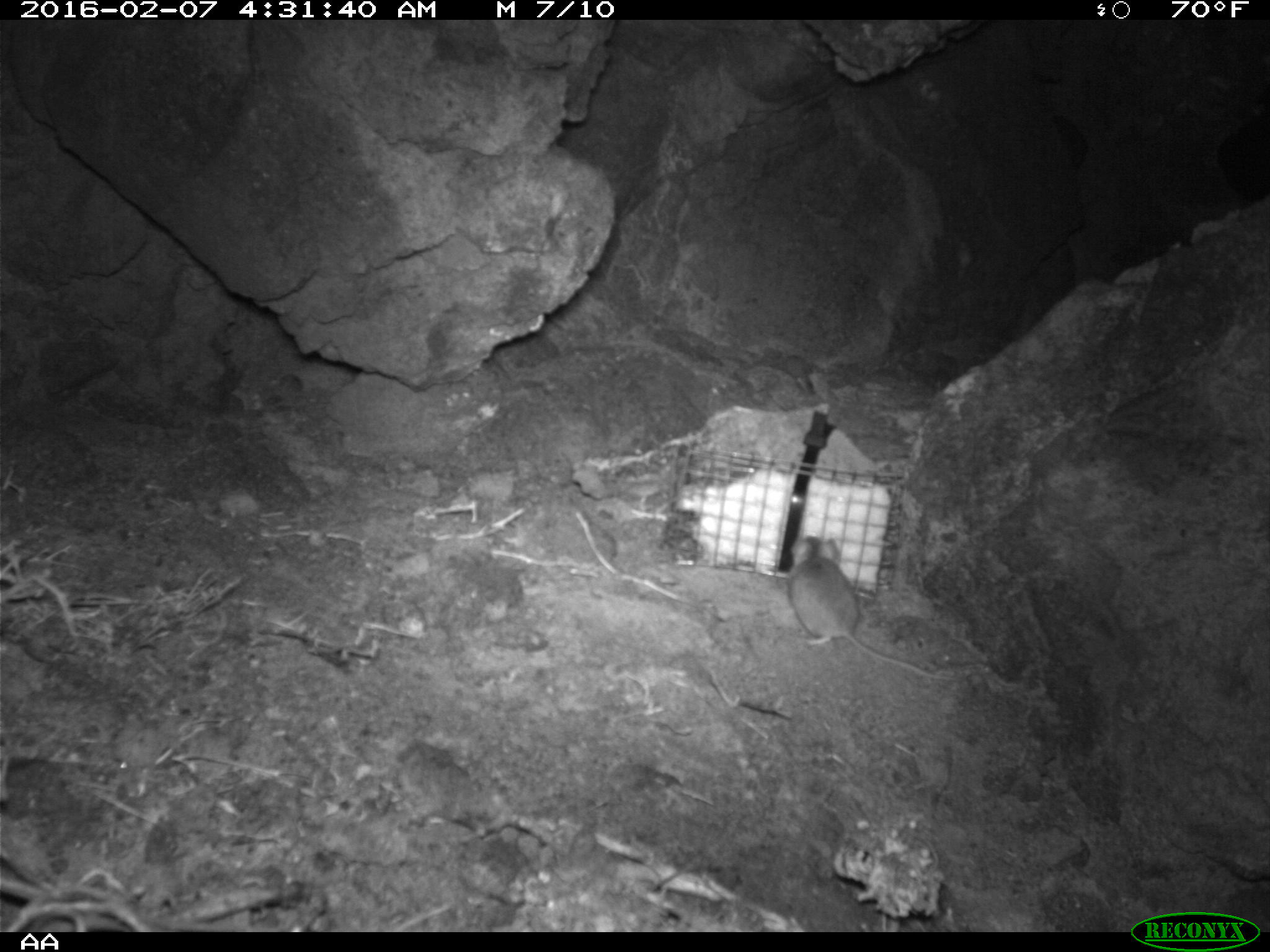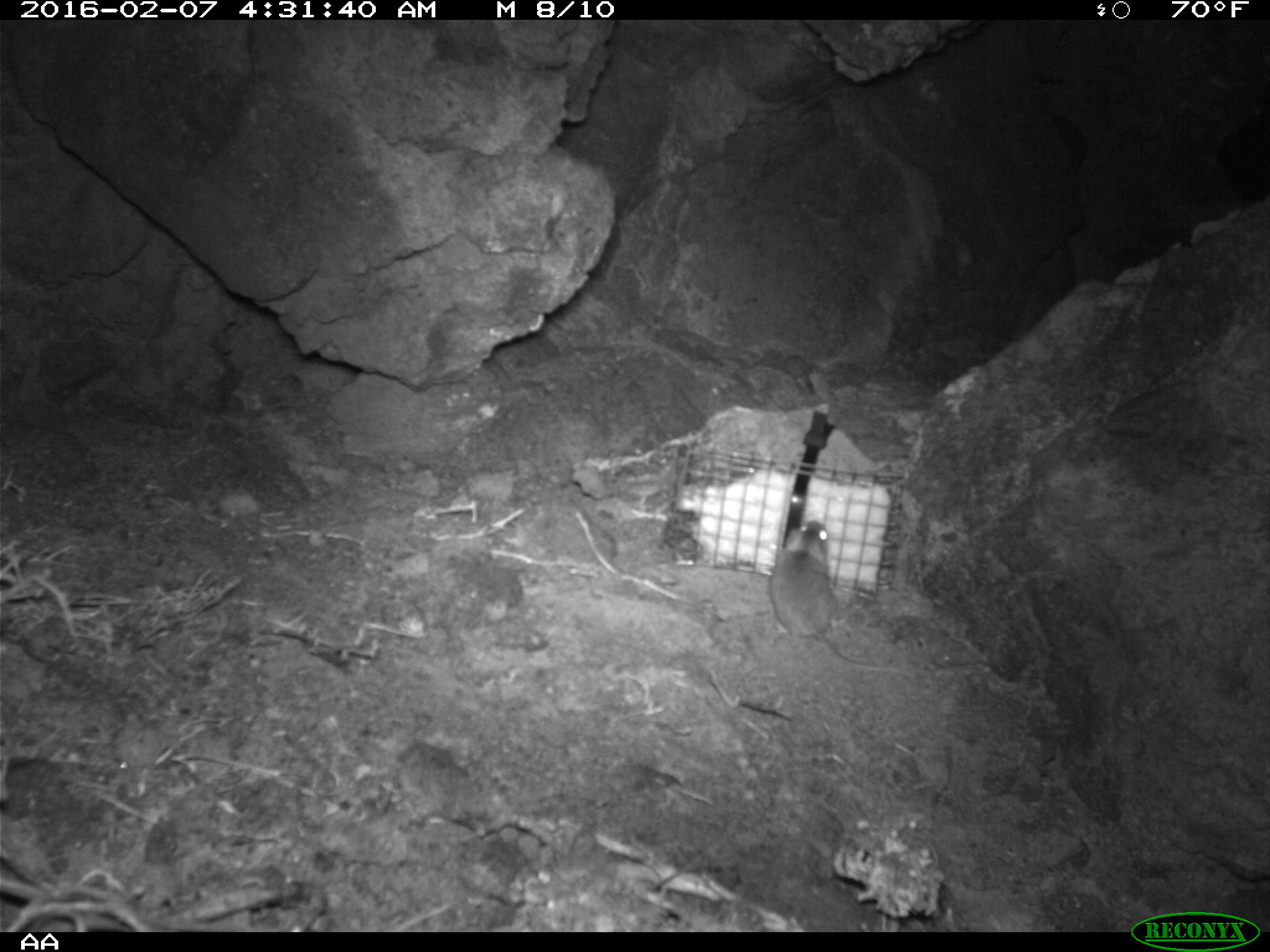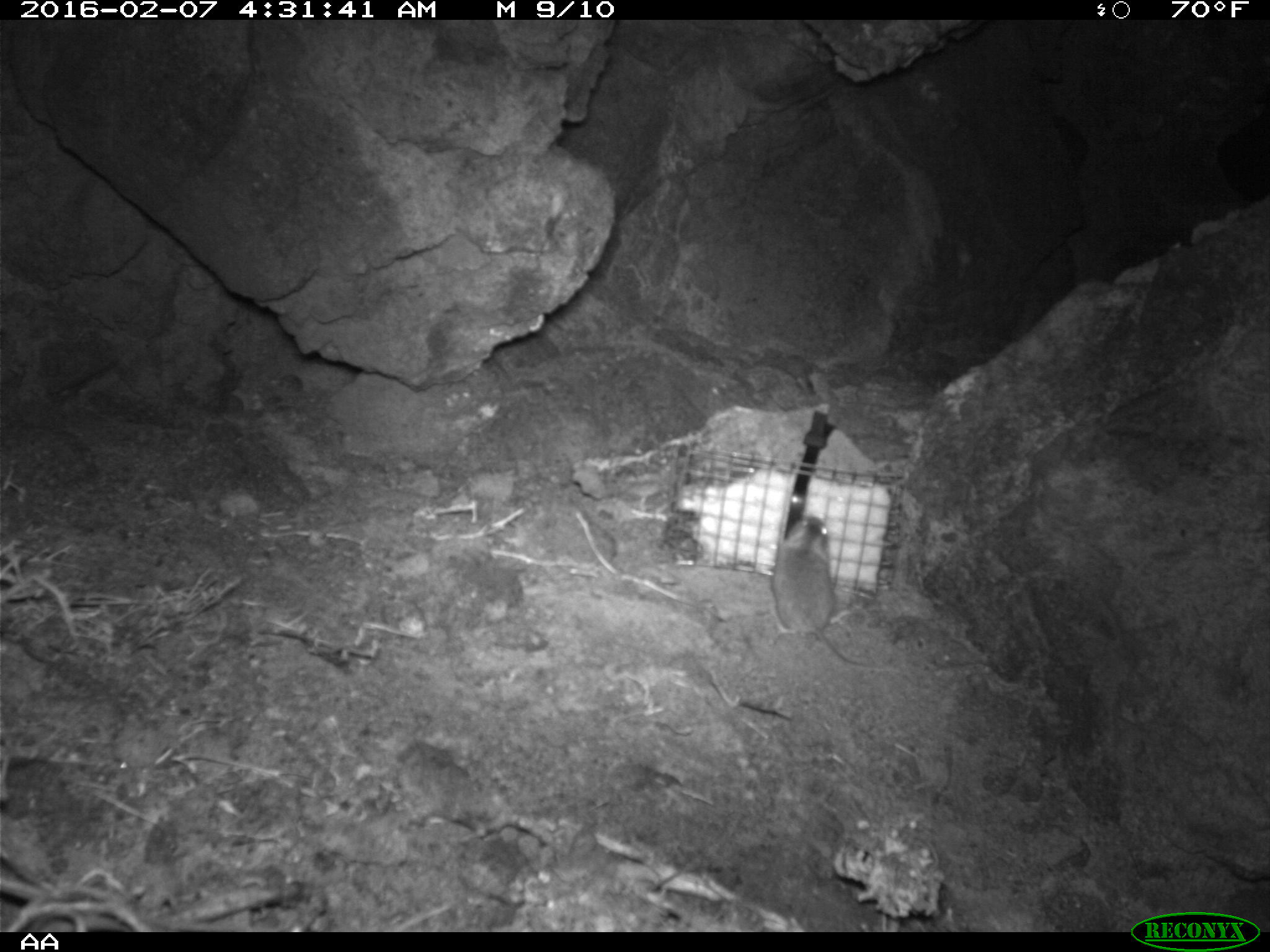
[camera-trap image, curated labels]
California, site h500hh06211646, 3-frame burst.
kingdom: Animalia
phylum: Chordata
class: Mammalia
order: Rodentia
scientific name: Rodentia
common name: rodent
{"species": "rodent (Rodentia)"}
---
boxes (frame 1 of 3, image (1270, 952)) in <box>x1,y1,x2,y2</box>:
rodent: <box>788,536,955,682</box>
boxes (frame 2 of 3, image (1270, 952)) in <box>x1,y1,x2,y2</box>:
rodent: <box>768,518,880,672</box>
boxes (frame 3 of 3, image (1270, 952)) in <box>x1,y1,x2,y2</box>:
rodent: <box>772,516,899,672</box>